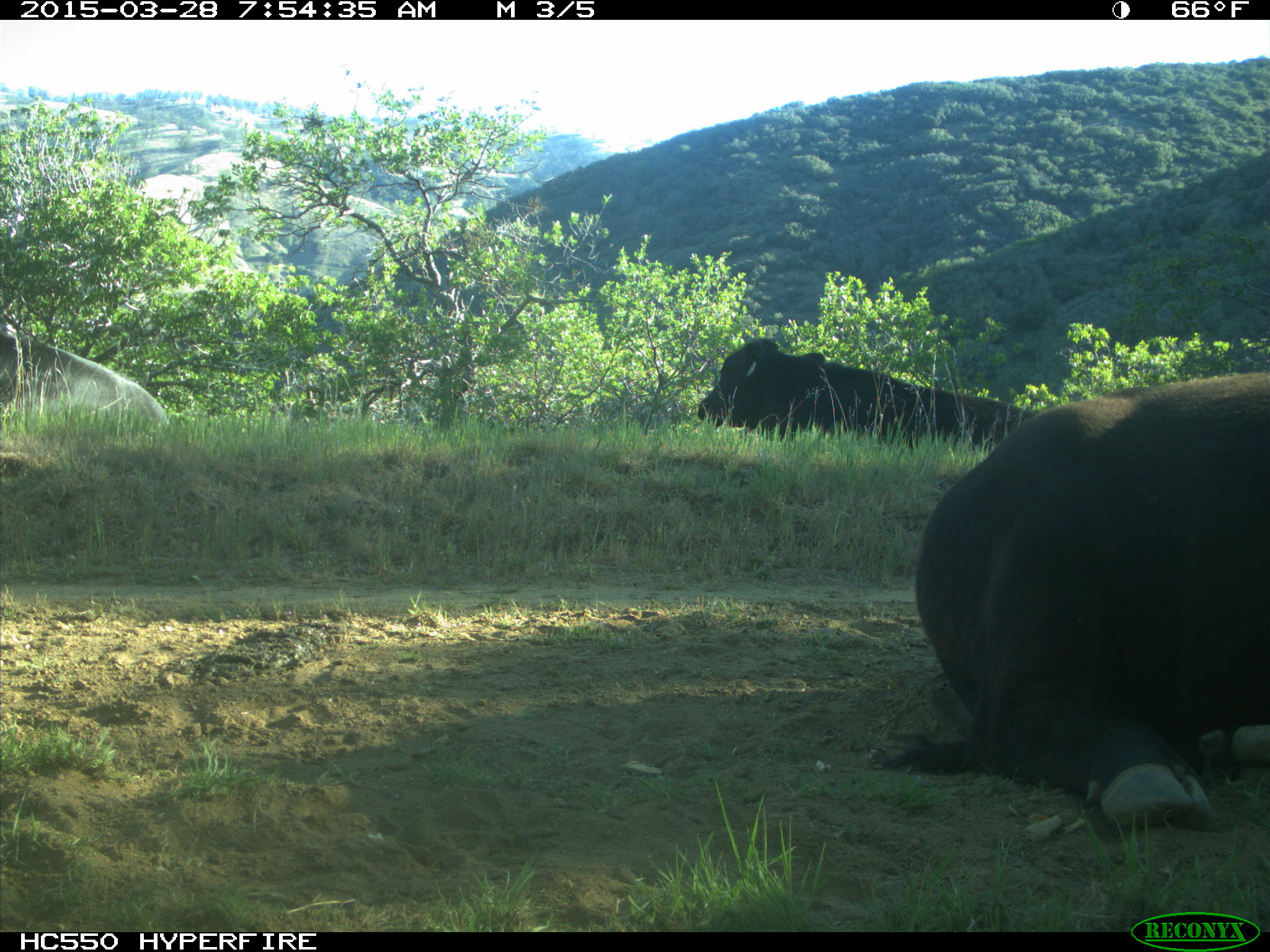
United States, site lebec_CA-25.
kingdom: Animalia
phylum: Chordata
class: Mammalia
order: Artiodactyla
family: Bovidae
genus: Bos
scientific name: Bos taurus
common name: domestic cow